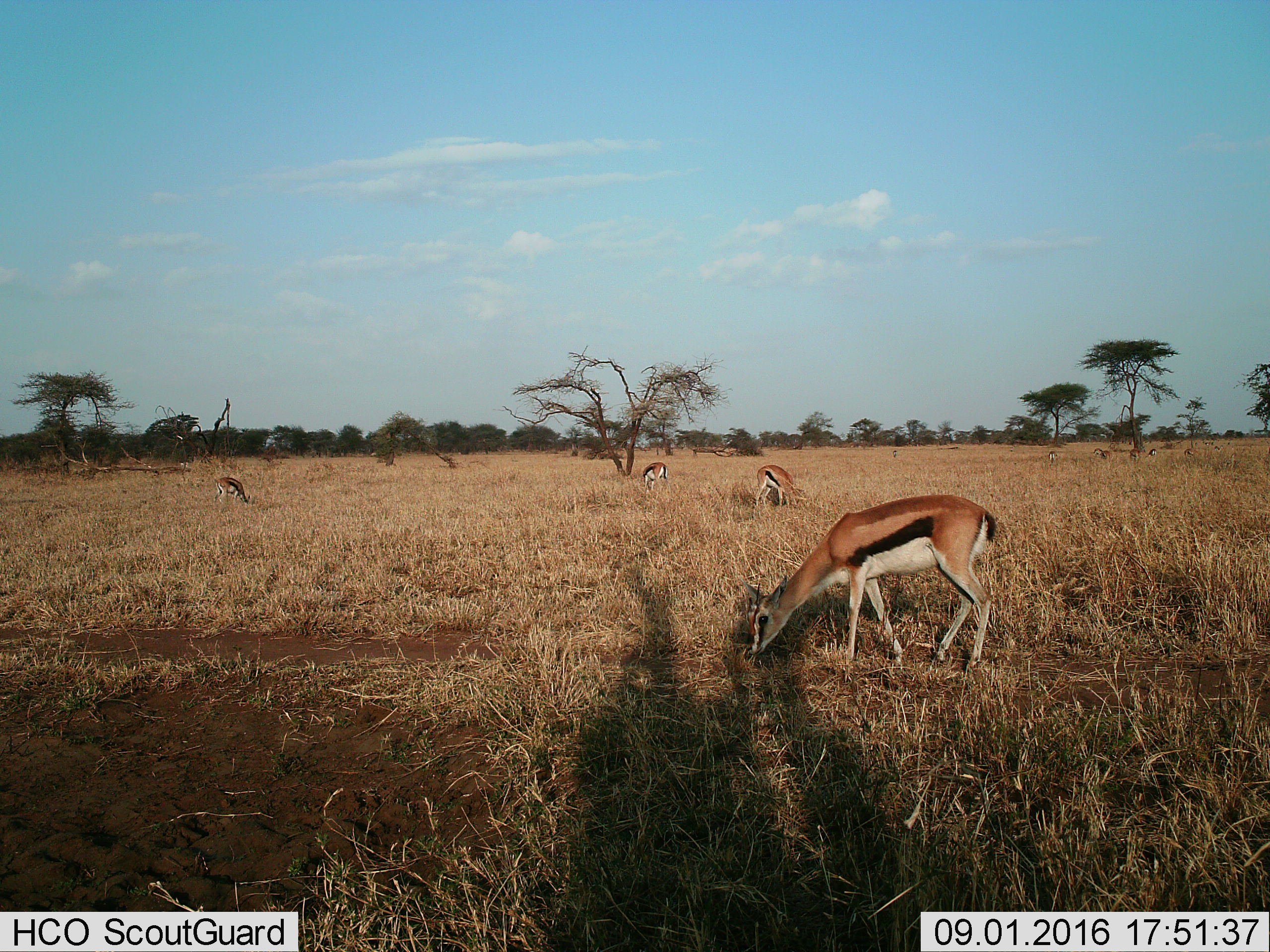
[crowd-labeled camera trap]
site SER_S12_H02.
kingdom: Animalia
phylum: Chordata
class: Mammalia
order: Artiodactyla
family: Bovidae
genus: Eudorcas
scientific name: Eudorcas thomsonii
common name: thomson's gazelle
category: gazellethomsons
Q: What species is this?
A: Gazellethomsons (thomson's gazelle) (Eudorcas thomsonii).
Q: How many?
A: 11-50.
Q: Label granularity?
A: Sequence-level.